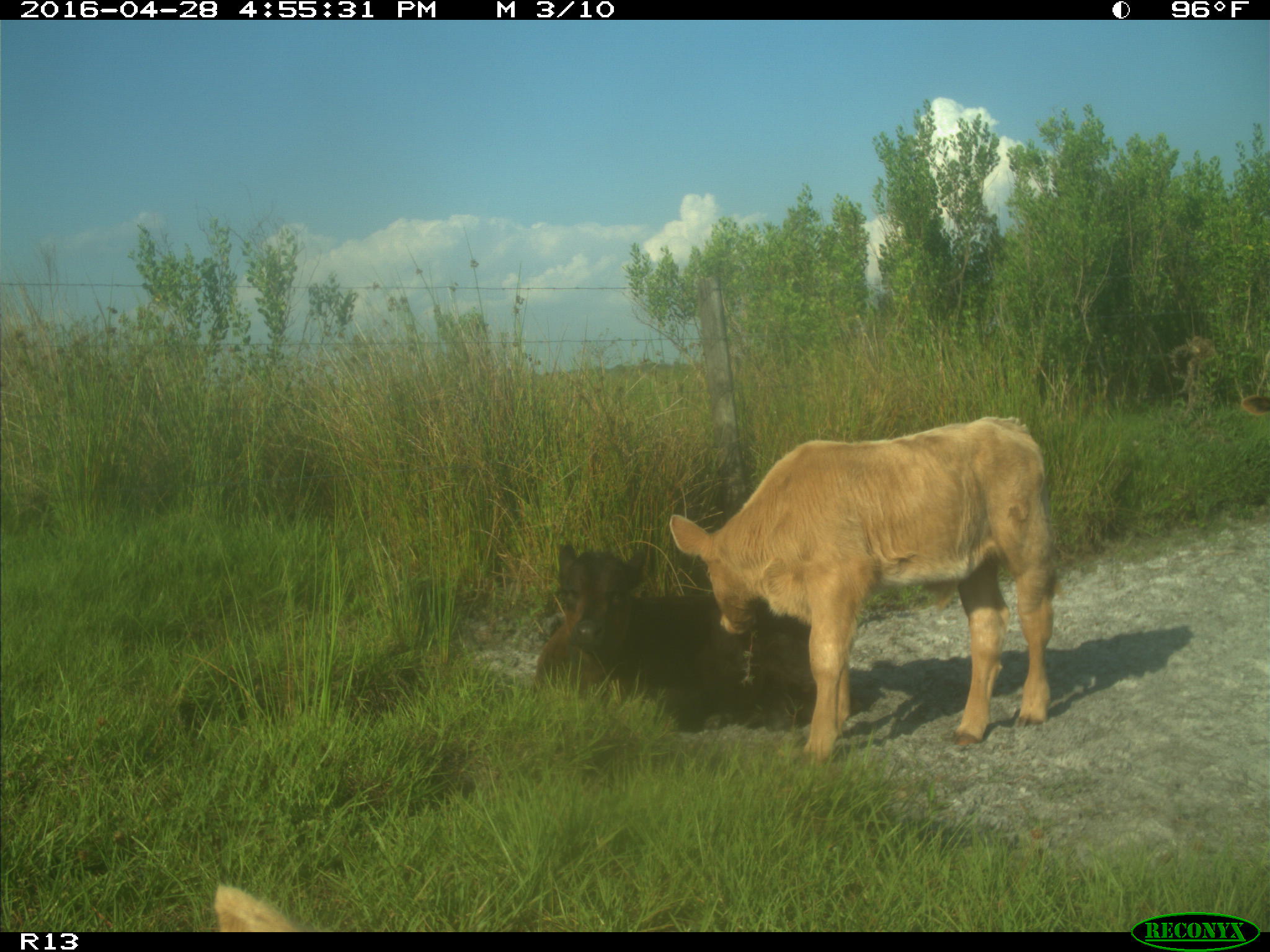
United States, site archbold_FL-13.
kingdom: Animalia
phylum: Chordata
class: Mammalia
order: Artiodactyla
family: Bovidae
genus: Bos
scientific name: Bos taurus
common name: domestic cow